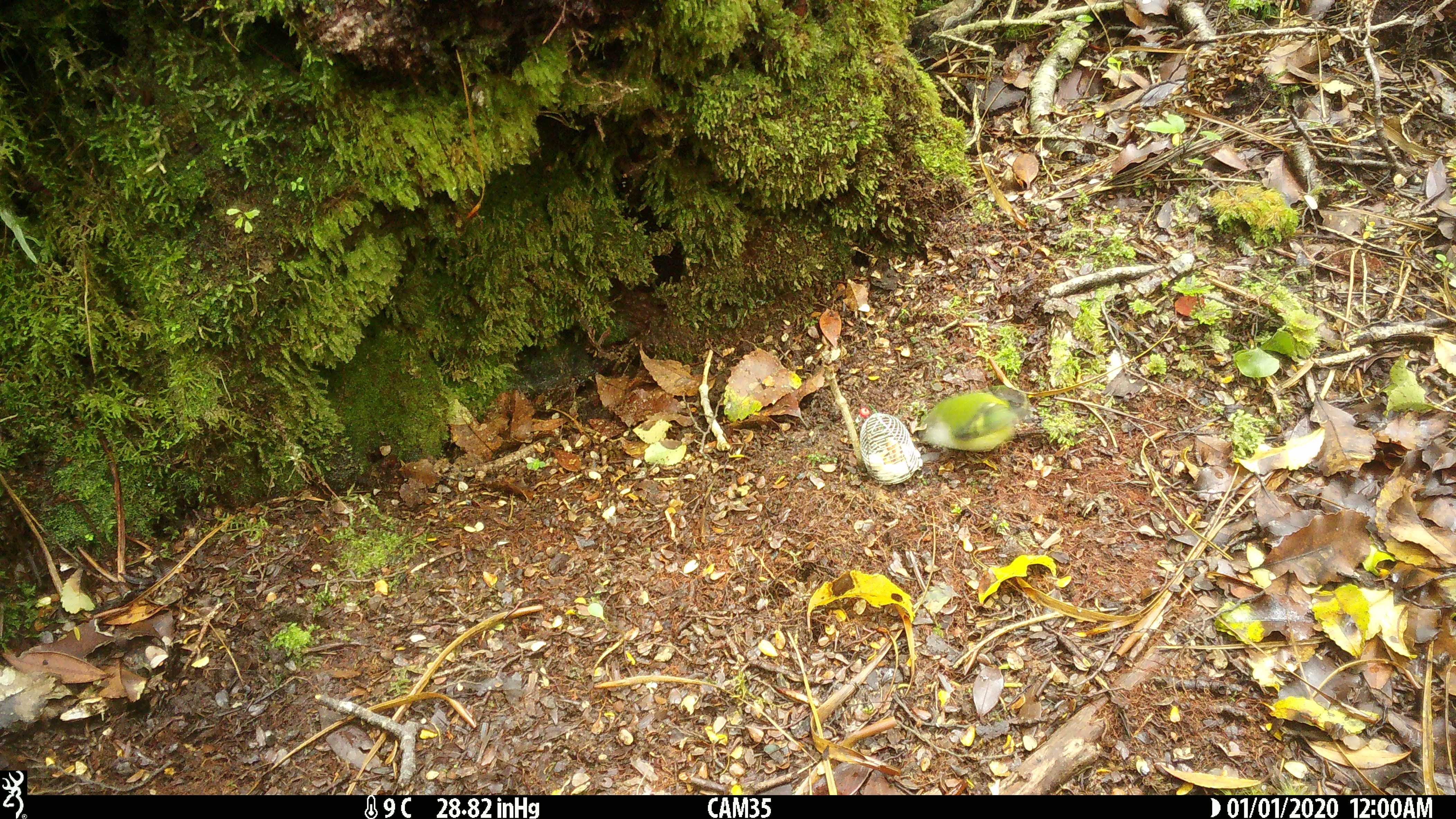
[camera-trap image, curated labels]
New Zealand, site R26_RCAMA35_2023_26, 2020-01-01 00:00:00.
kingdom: Animalia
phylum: Chordata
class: Aves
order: Passeriformes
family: Acanthisittidae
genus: Acanthisitta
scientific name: Acanthisitta chloris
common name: rifleman